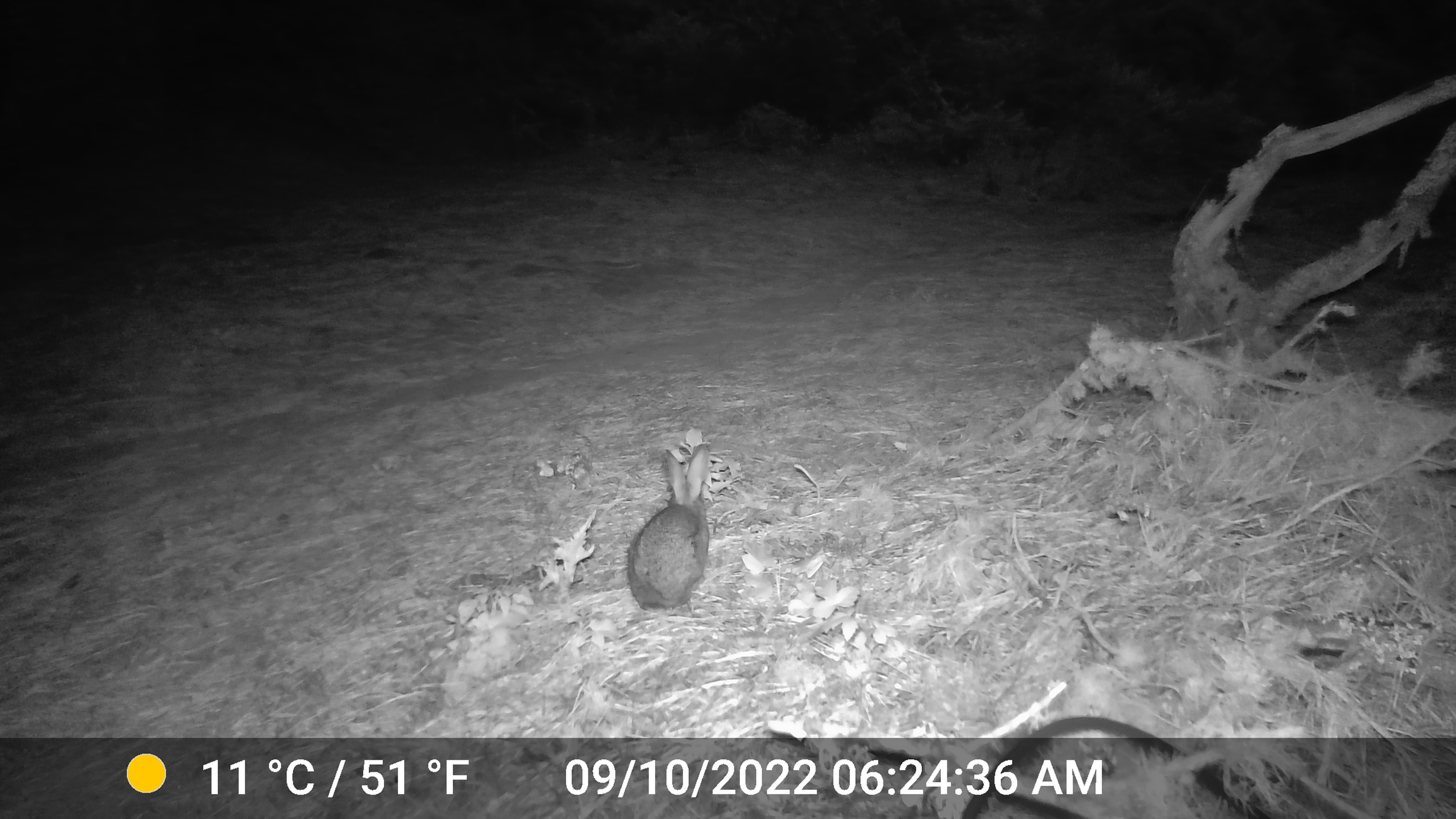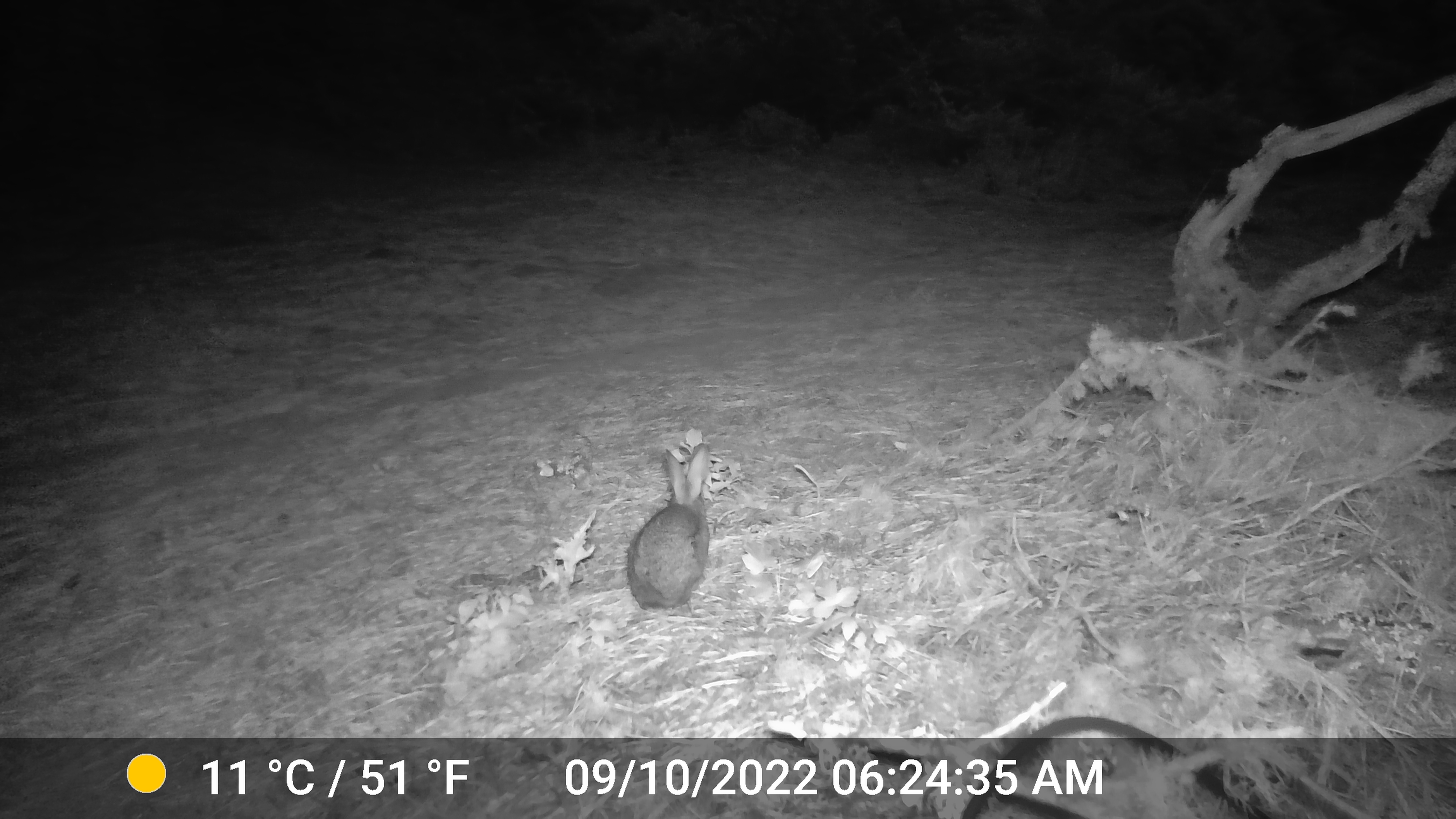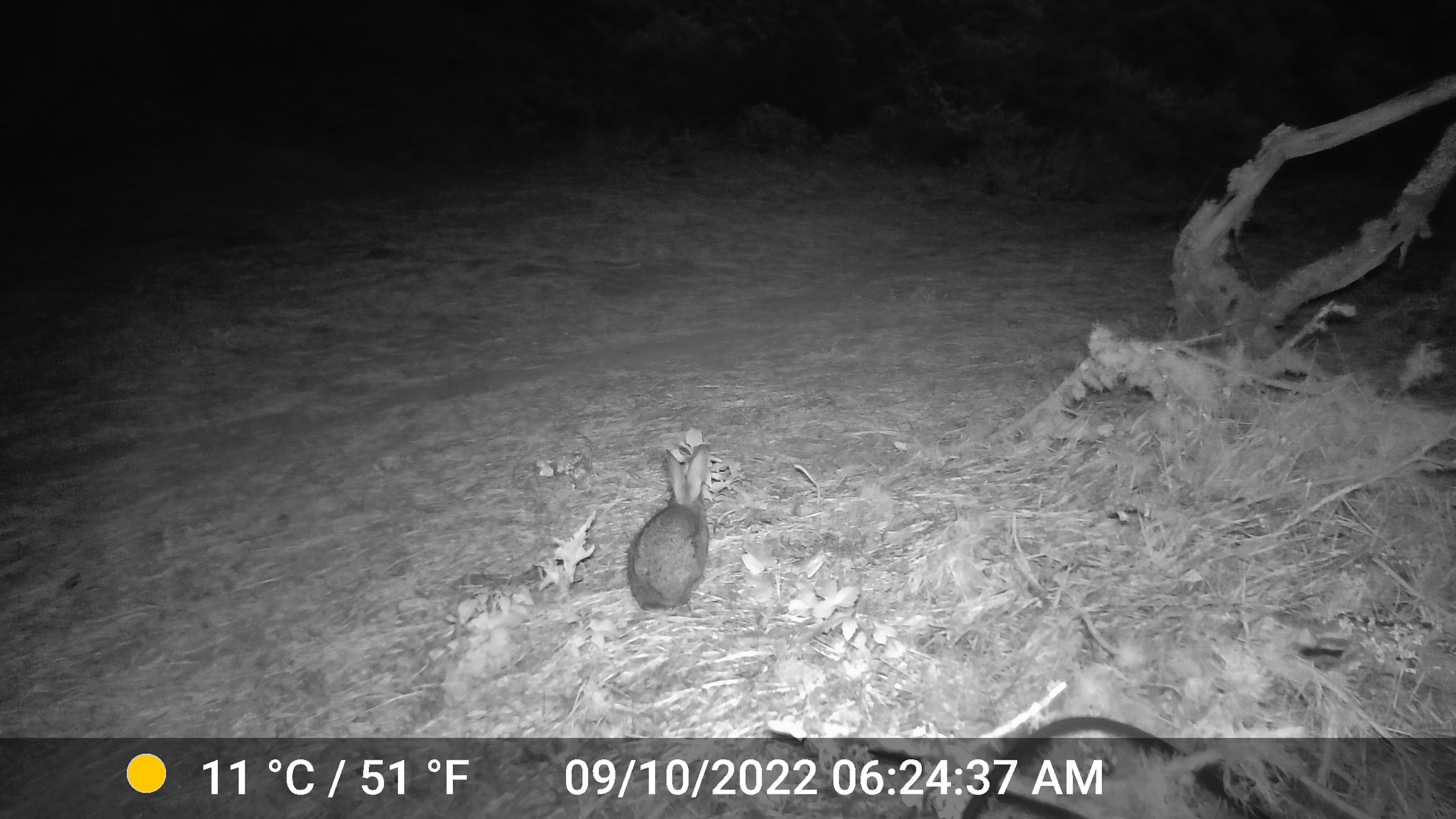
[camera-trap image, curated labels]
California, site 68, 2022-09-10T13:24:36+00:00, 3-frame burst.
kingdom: Animalia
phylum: Chordata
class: Mammalia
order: Lagomorpha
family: Leporidae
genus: Sylvilagus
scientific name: Sylvilagus bachmani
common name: brush rabbit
Brush rabbit (Sylvilagus bachmani).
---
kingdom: Animalia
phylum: Chordata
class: Mammalia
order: Lagomorpha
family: Leporidae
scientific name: Leporidae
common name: rabbit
Rabbit (Leporidae).